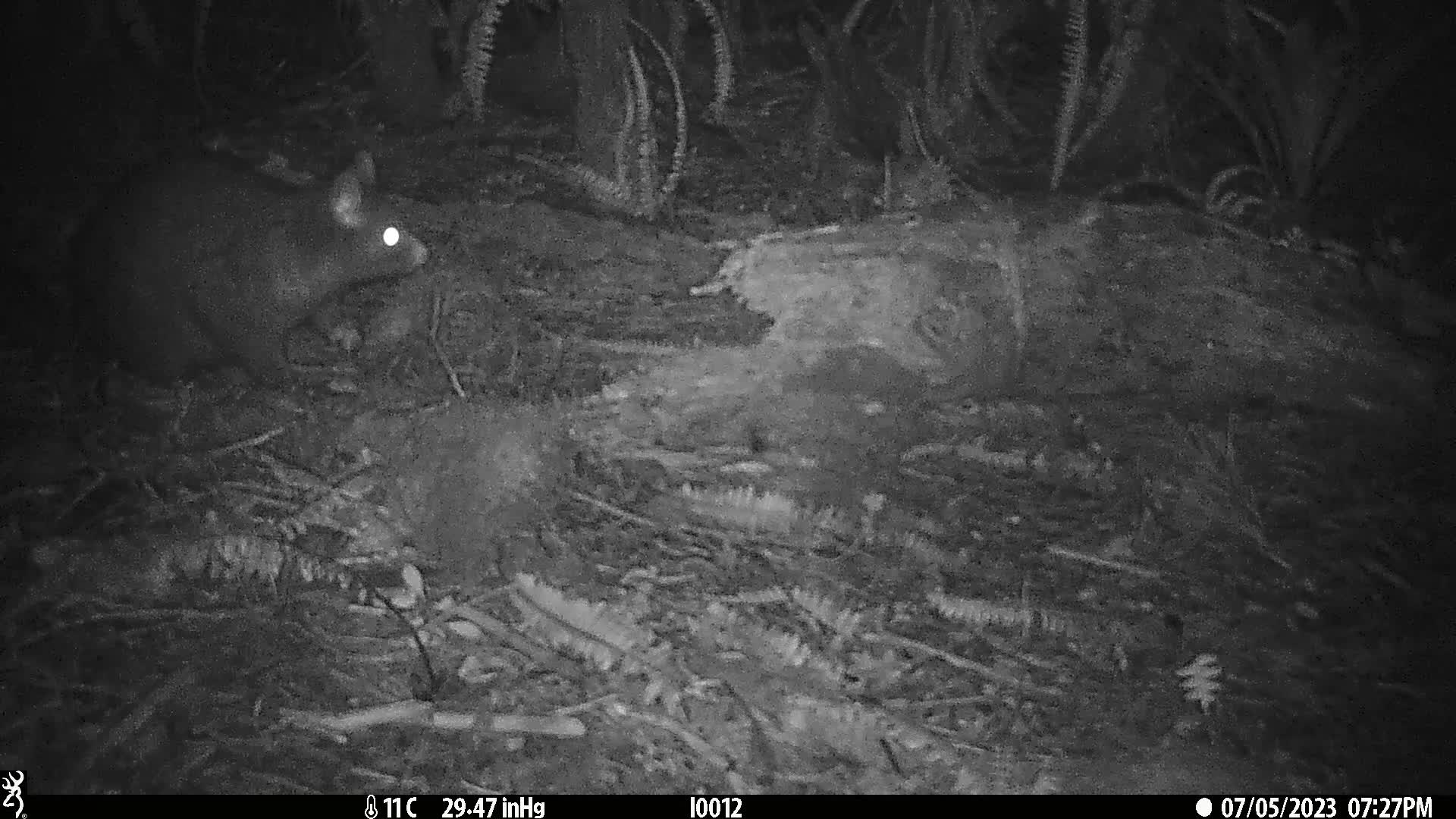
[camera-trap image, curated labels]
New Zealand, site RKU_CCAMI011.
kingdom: Animalia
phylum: Chordata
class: Mammalia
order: Diprotodontia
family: Phalangeridae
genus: Trichosurus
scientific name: Trichosurus vulpecula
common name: common brushtail possum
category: possum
Possum (common brushtail possum) (Trichosurus vulpecula).